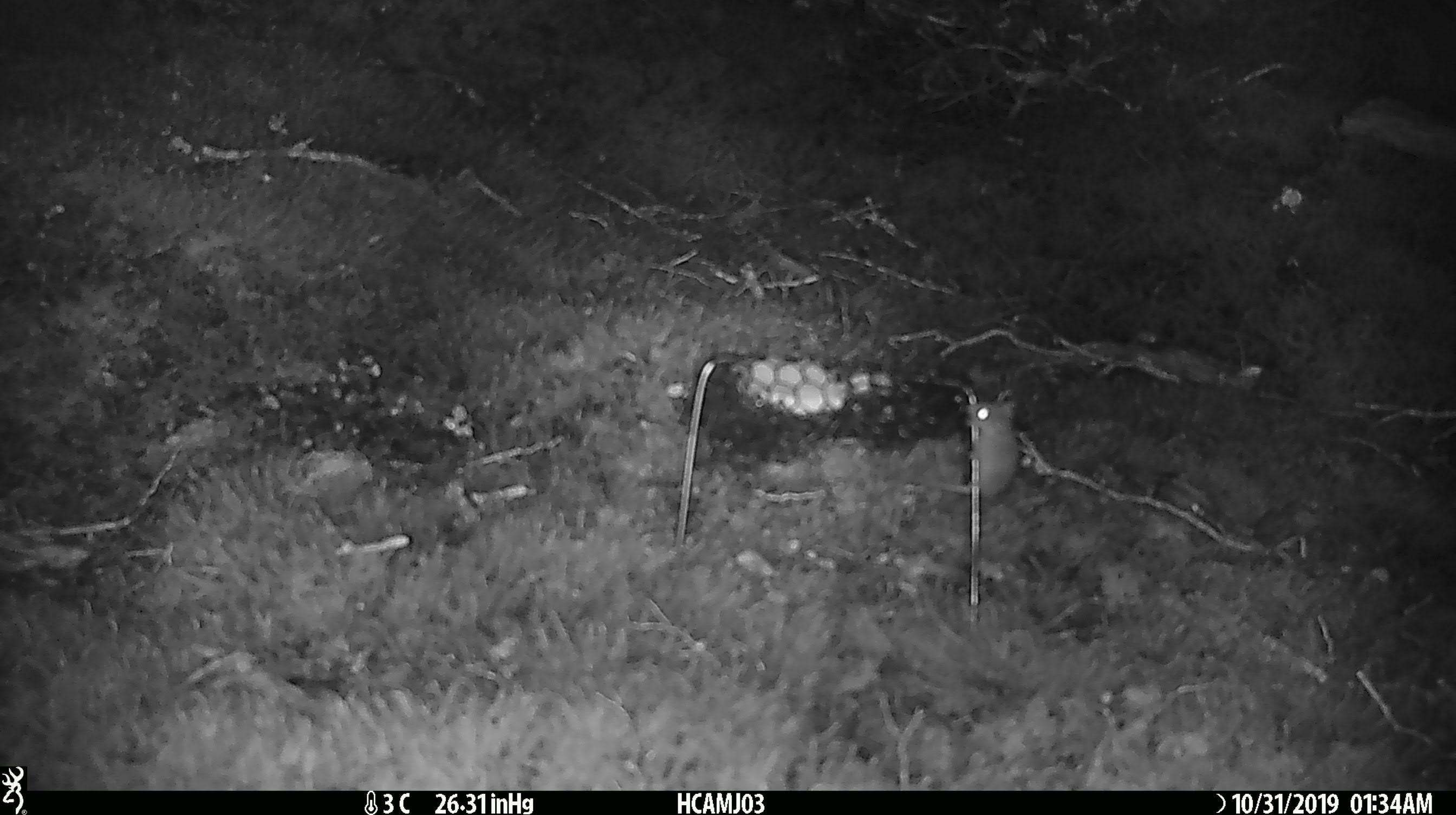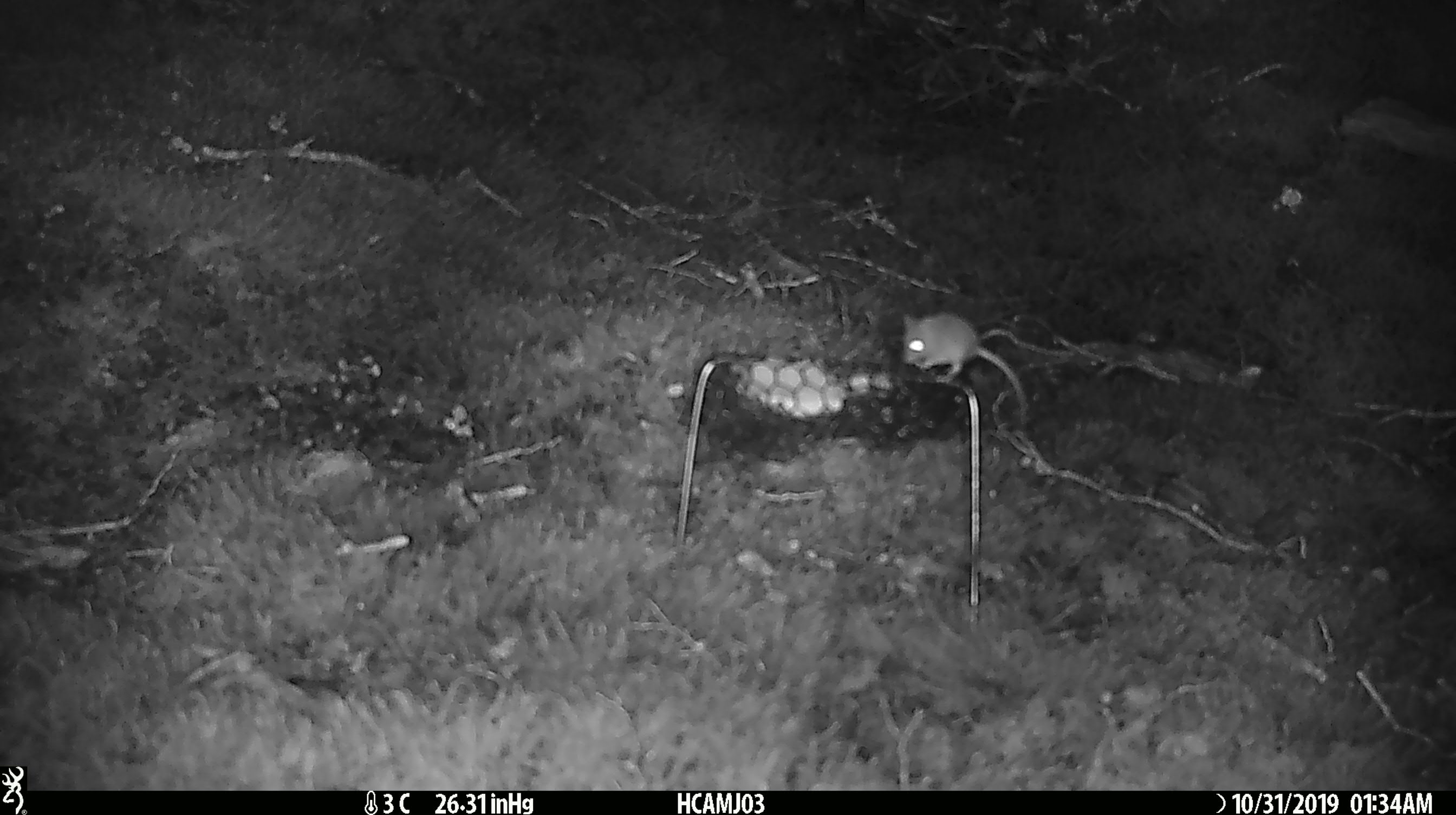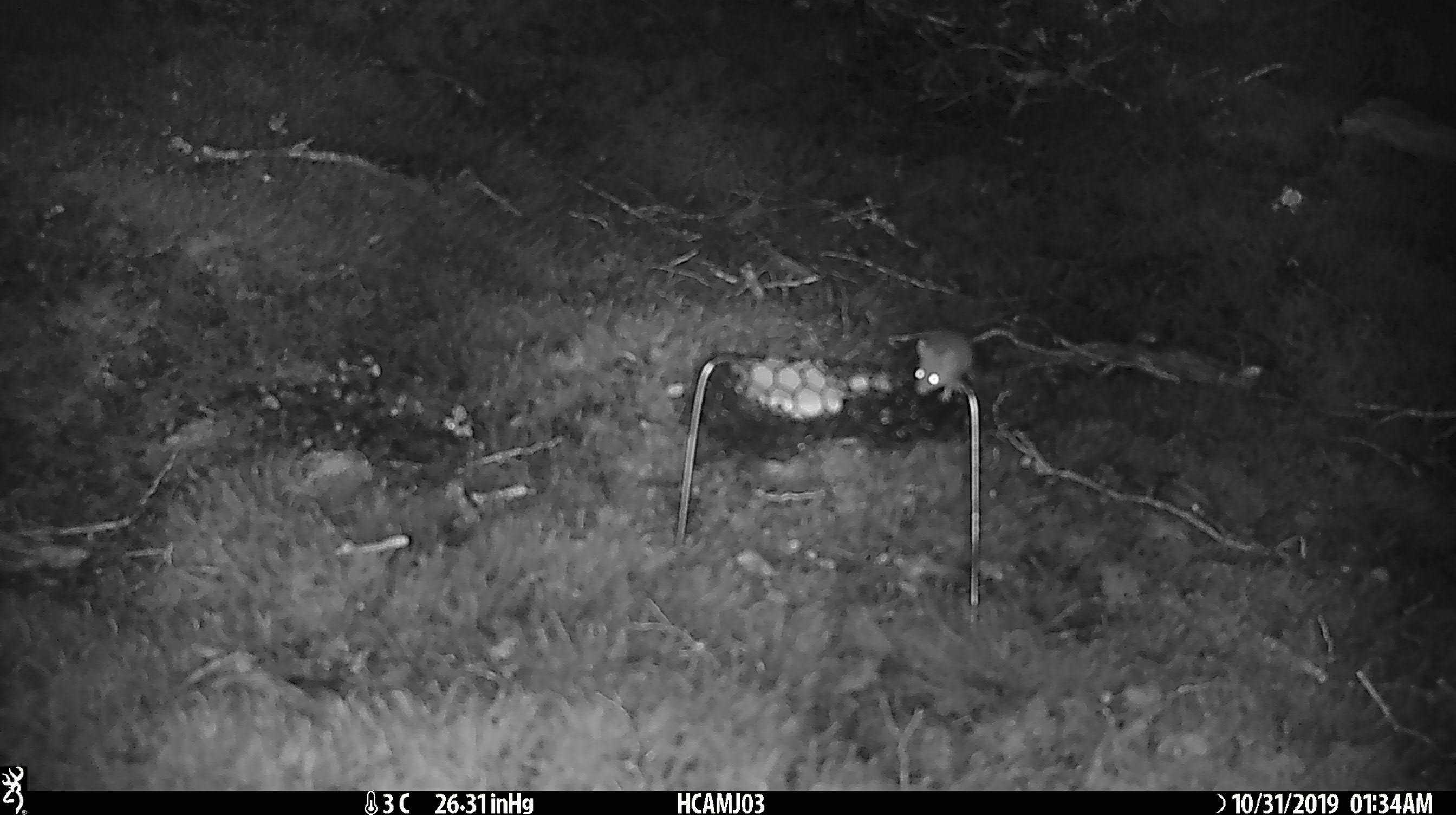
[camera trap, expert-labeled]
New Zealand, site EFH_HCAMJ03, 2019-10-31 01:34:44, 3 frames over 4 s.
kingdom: Animalia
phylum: Chordata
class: Mammalia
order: Rodentia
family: Muridae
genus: Mus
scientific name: Mus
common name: mouse